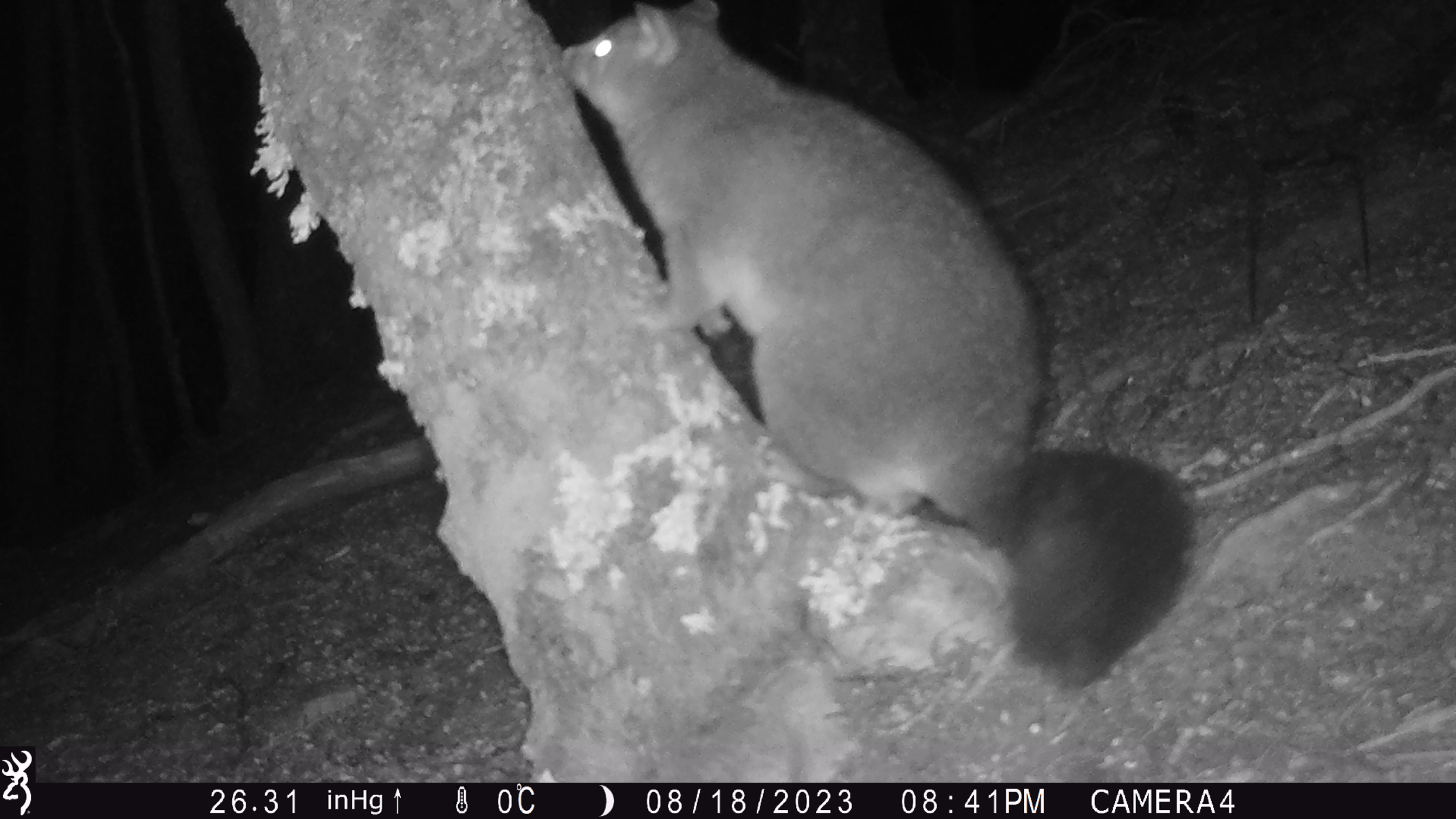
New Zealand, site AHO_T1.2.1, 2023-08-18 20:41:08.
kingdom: Animalia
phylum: Chordata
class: Mammalia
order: Carnivora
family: Mustelidae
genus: Mustela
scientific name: Mustela erminea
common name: stoat